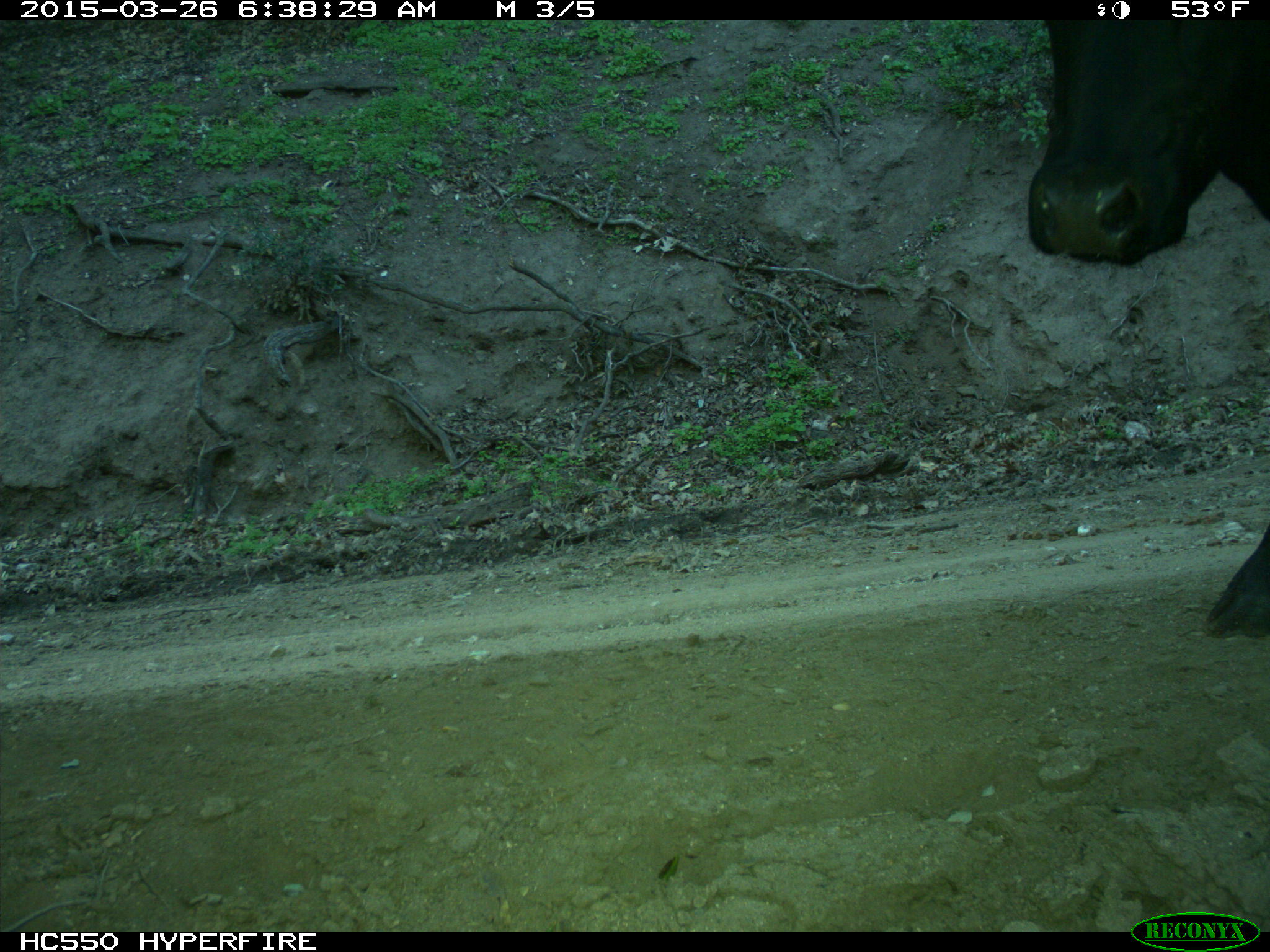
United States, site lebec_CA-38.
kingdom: Animalia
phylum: Chordata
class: Mammalia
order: Artiodactyla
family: Bovidae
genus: Bos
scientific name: Bos taurus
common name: domestic cow